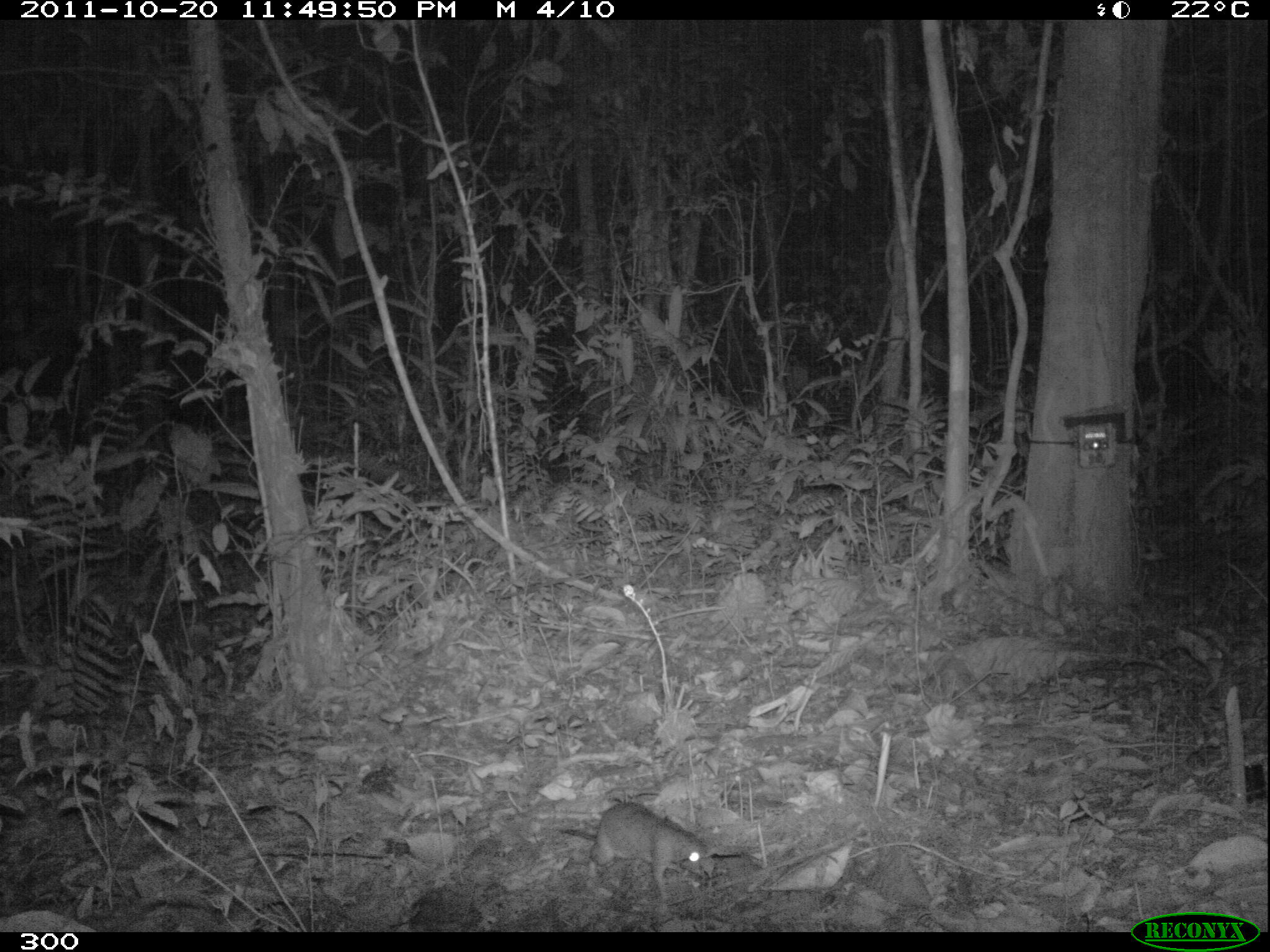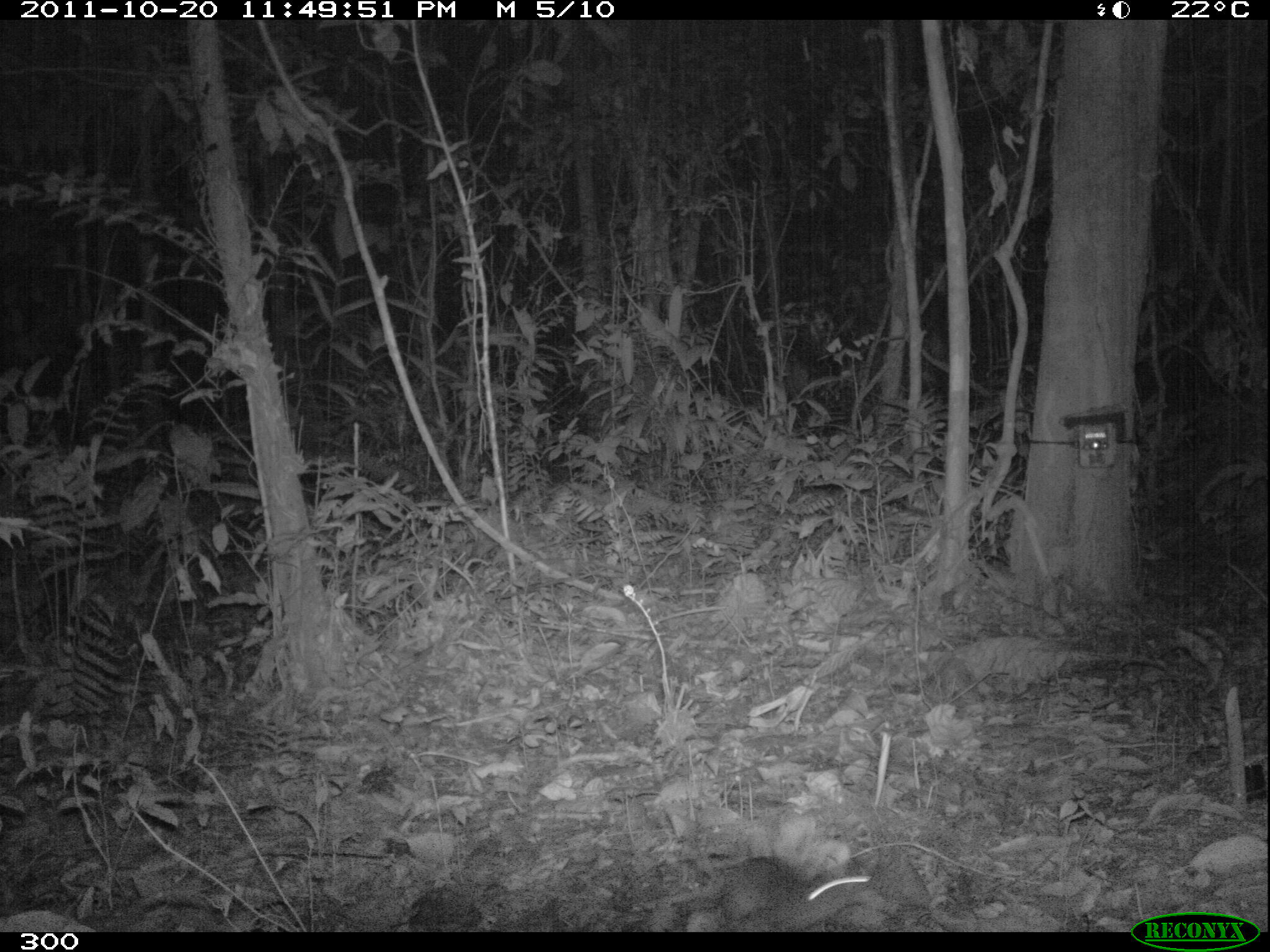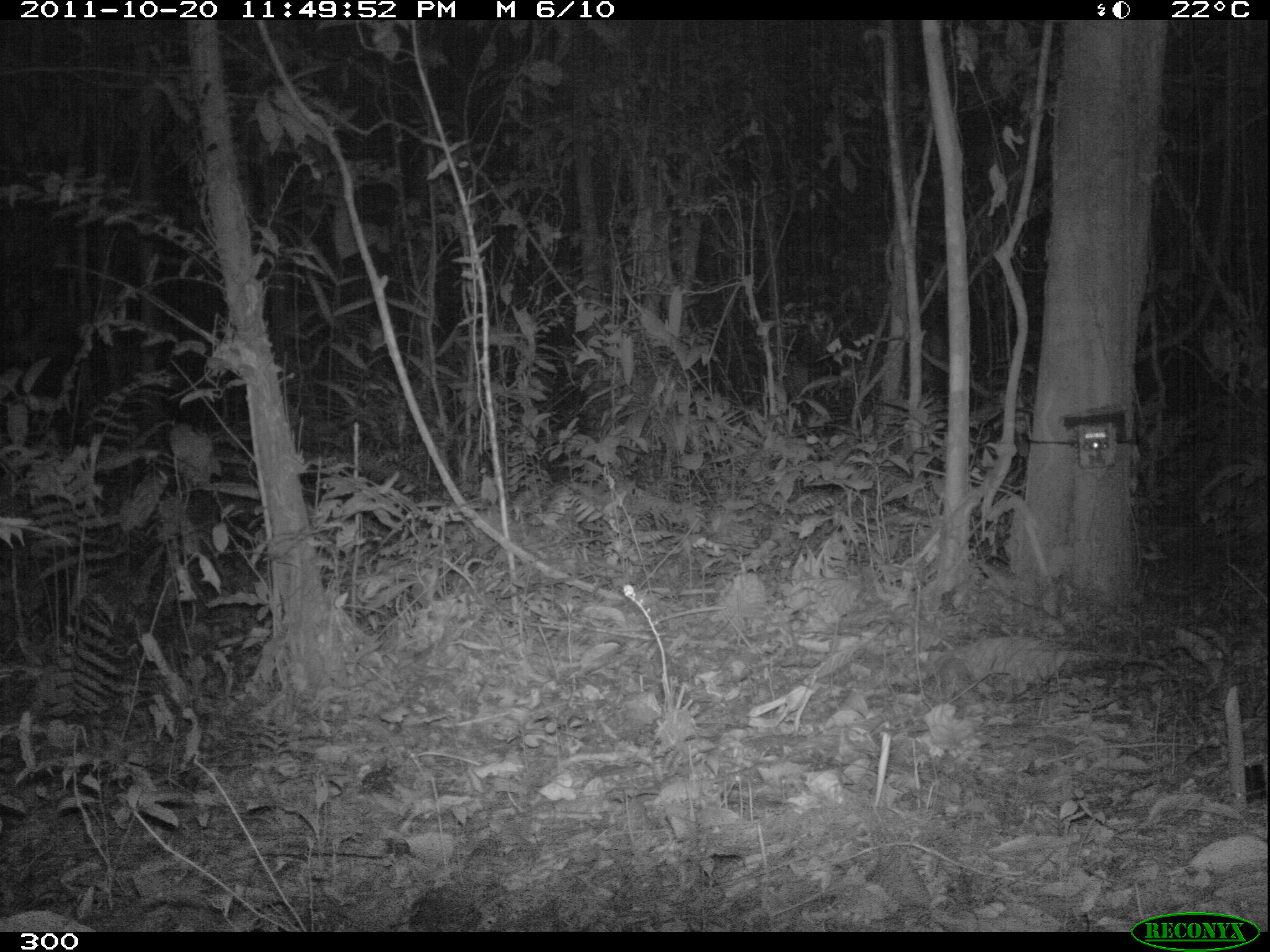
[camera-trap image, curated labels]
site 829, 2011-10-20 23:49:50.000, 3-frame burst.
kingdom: Animalia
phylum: Chordata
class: Mammalia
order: Rodentia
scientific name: Rodentia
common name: rodents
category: unknown rodent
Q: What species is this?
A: Unknown rodent (rodents) (Rodentia).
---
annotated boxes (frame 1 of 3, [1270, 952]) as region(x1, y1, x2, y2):
unknown rodent: region(557, 799, 709, 899)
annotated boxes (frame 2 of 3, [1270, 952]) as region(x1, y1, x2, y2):
unknown rodent: region(626, 855, 899, 932)